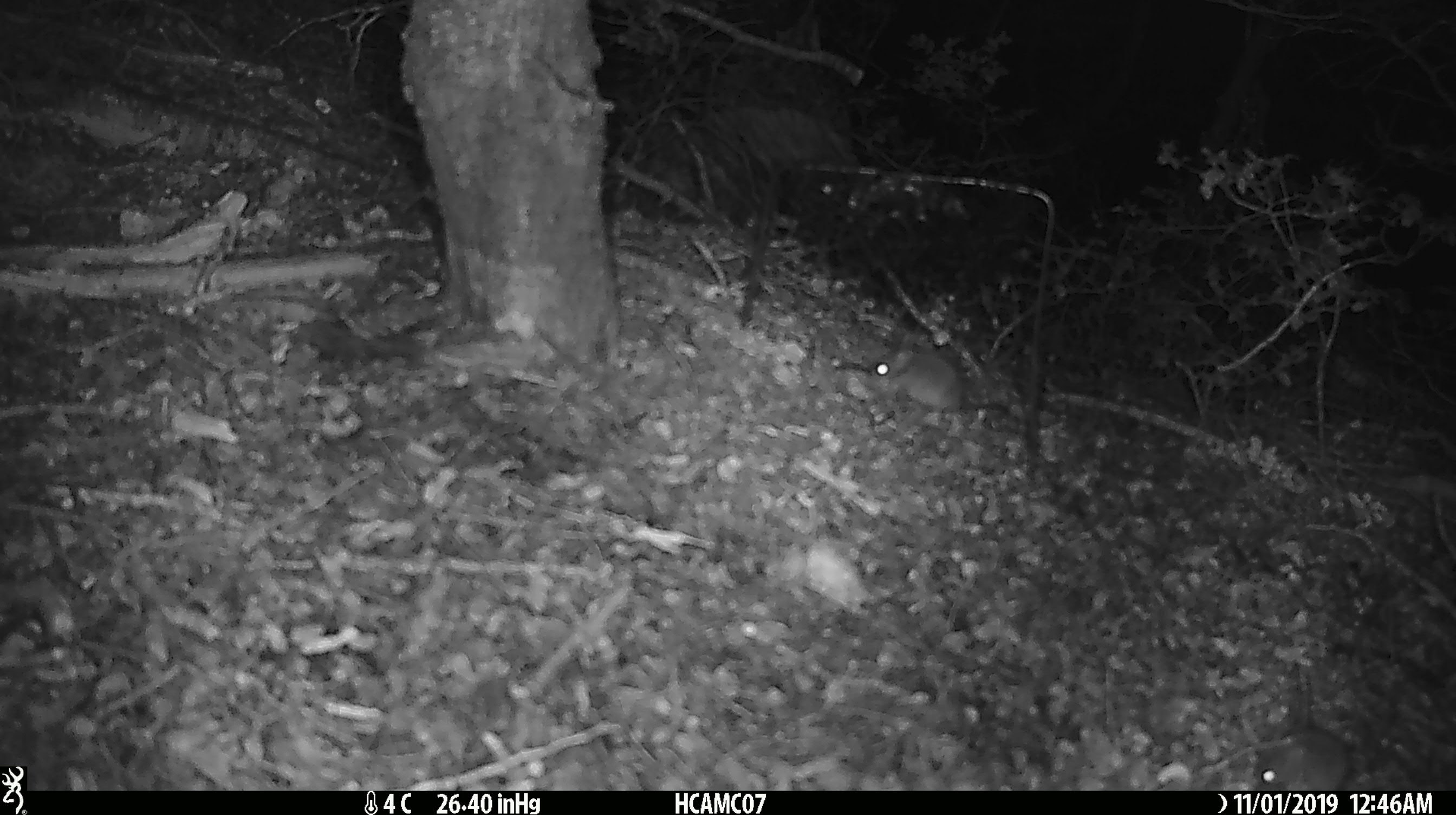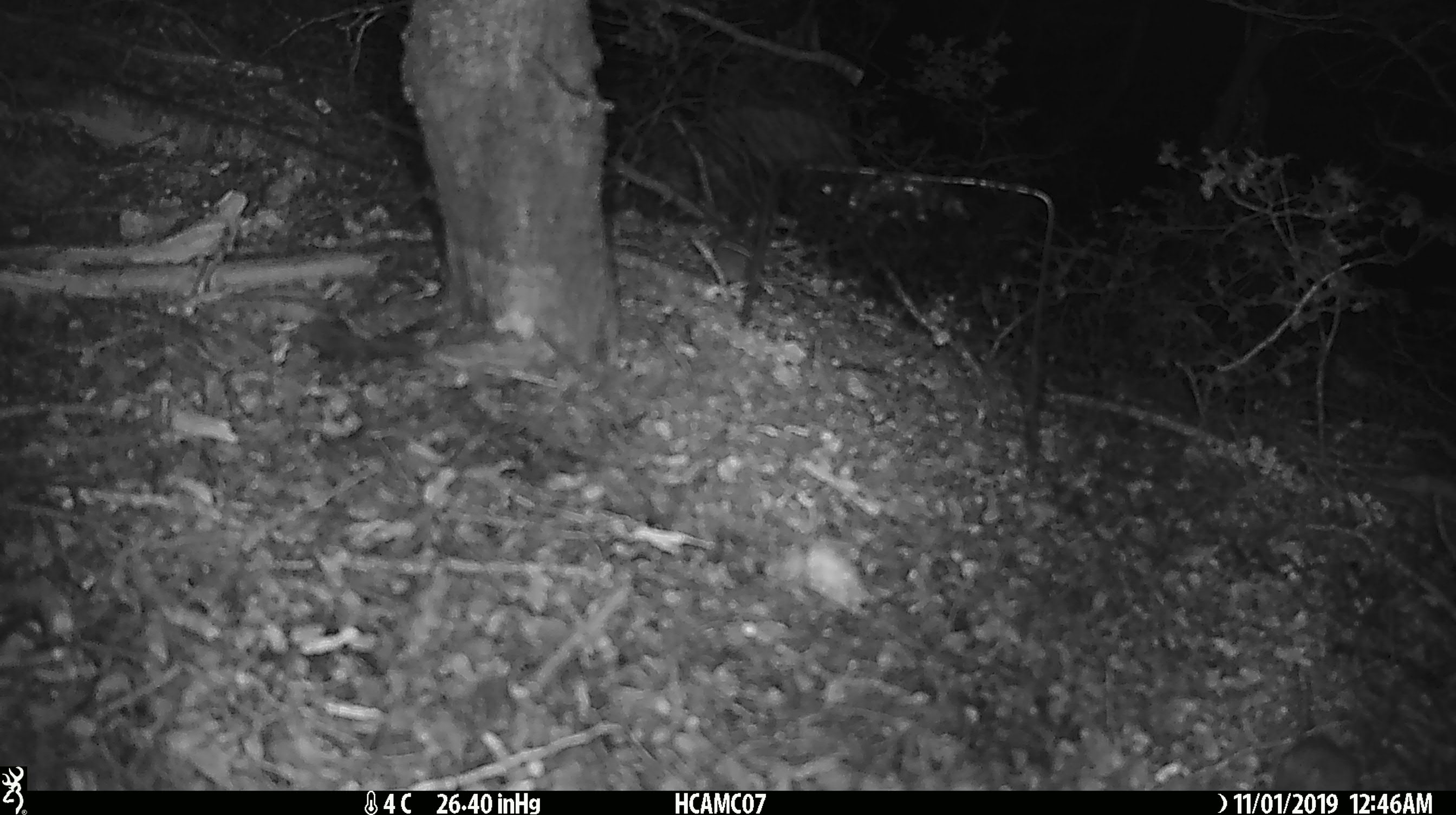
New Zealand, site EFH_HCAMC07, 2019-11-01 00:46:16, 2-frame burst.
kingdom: Animalia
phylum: Chordata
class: Mammalia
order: Rodentia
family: Muridae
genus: Mus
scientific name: Mus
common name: mouse